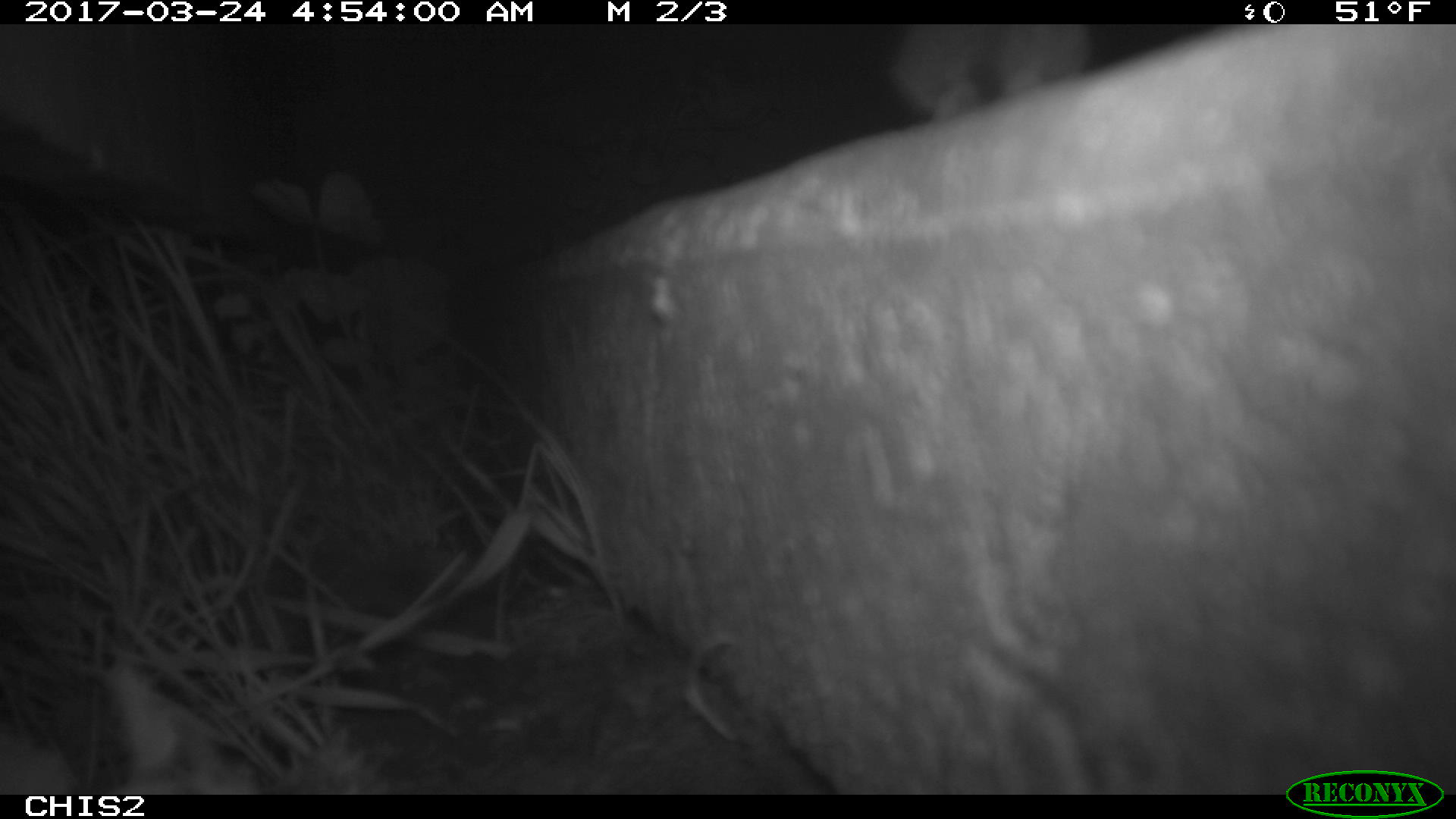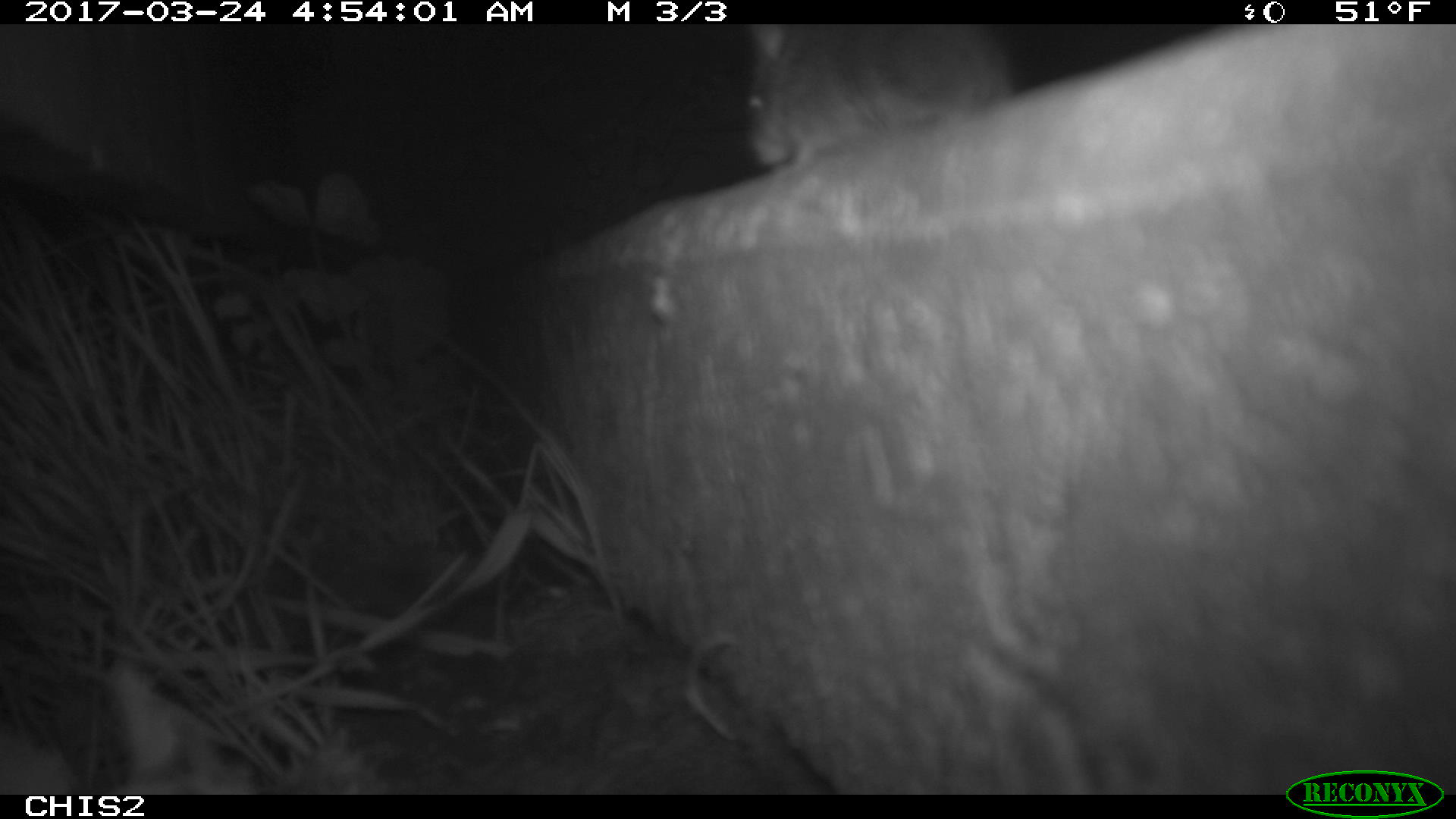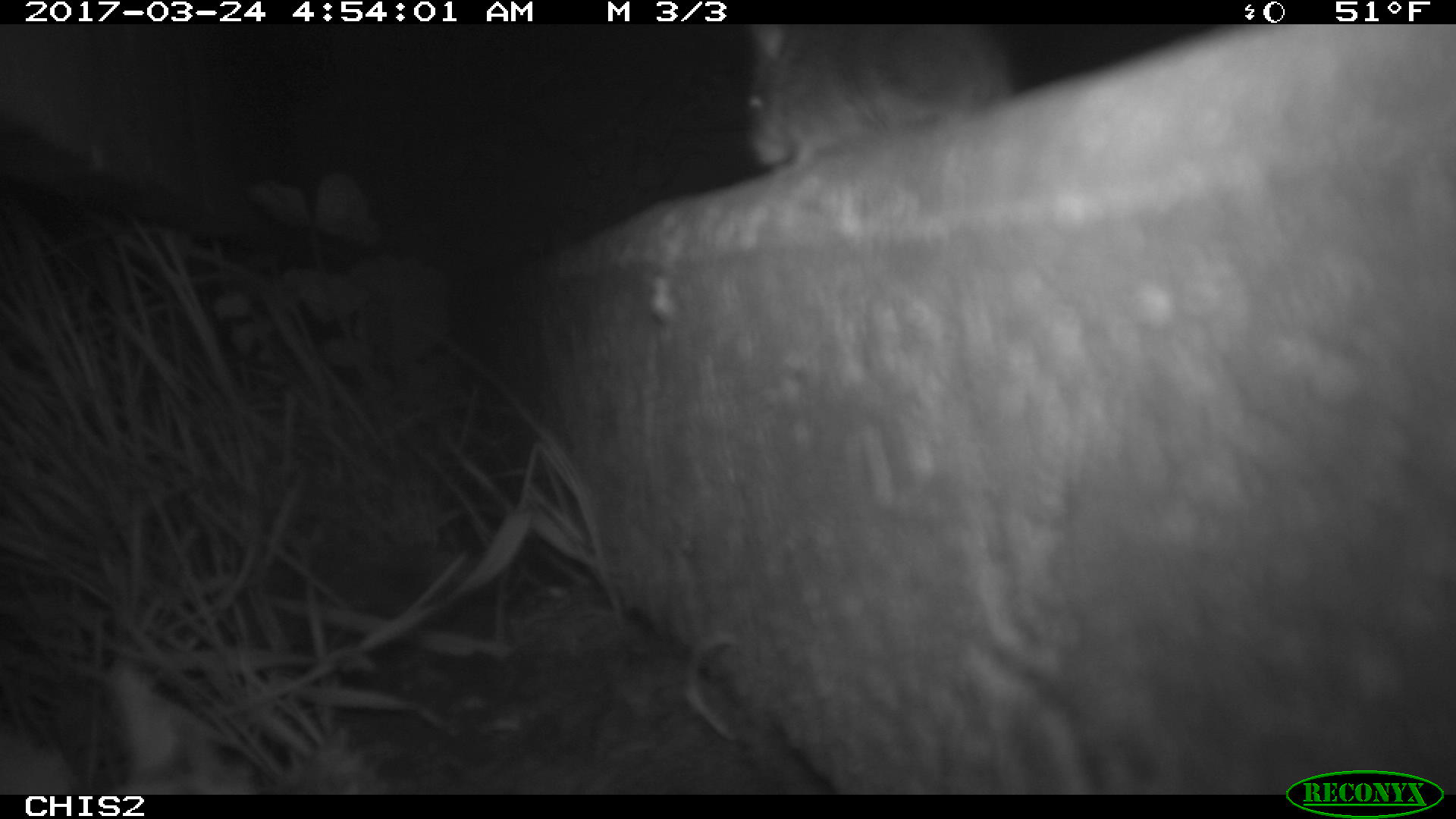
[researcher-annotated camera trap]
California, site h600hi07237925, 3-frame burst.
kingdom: Animalia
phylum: Chordata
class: Mammalia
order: Rodentia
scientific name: Rodentia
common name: rodent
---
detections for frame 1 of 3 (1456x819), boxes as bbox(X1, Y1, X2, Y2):
rodent: bbox(888, 23, 1093, 123)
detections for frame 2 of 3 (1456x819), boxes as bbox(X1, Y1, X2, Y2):
rodent: bbox(745, 24, 1011, 180)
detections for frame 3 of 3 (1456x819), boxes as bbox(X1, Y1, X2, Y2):
rodent: bbox(746, 24, 1009, 174)